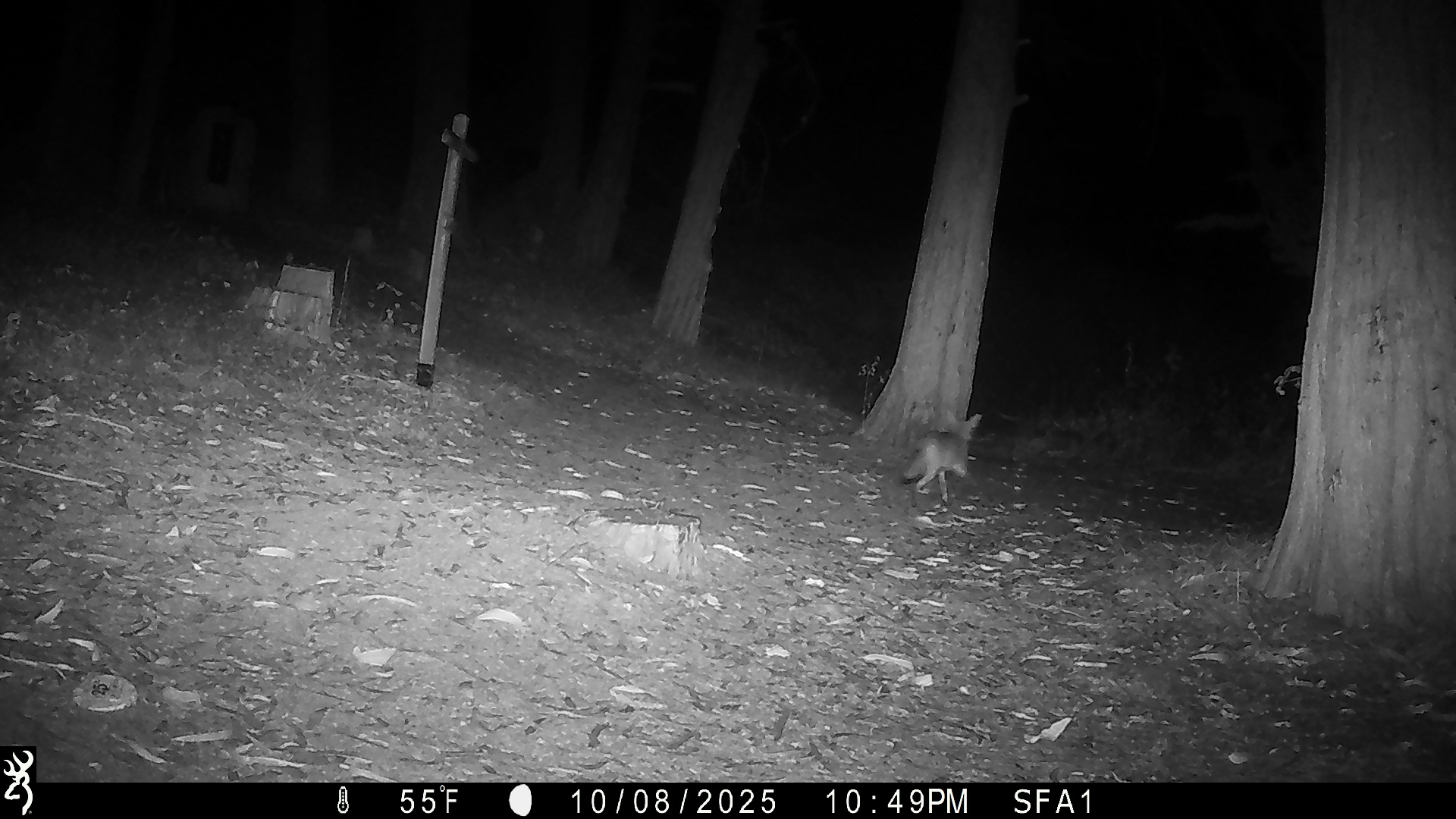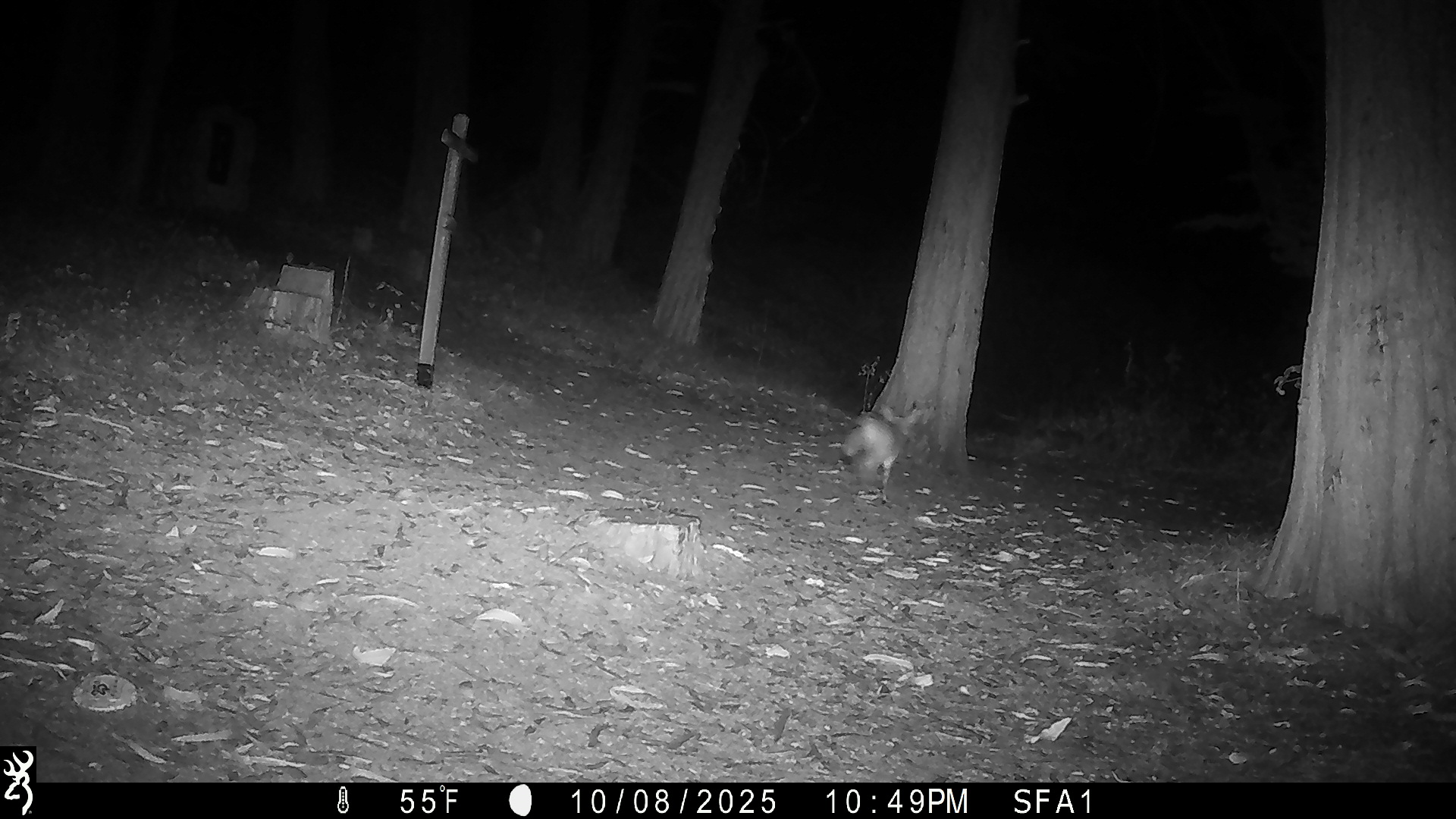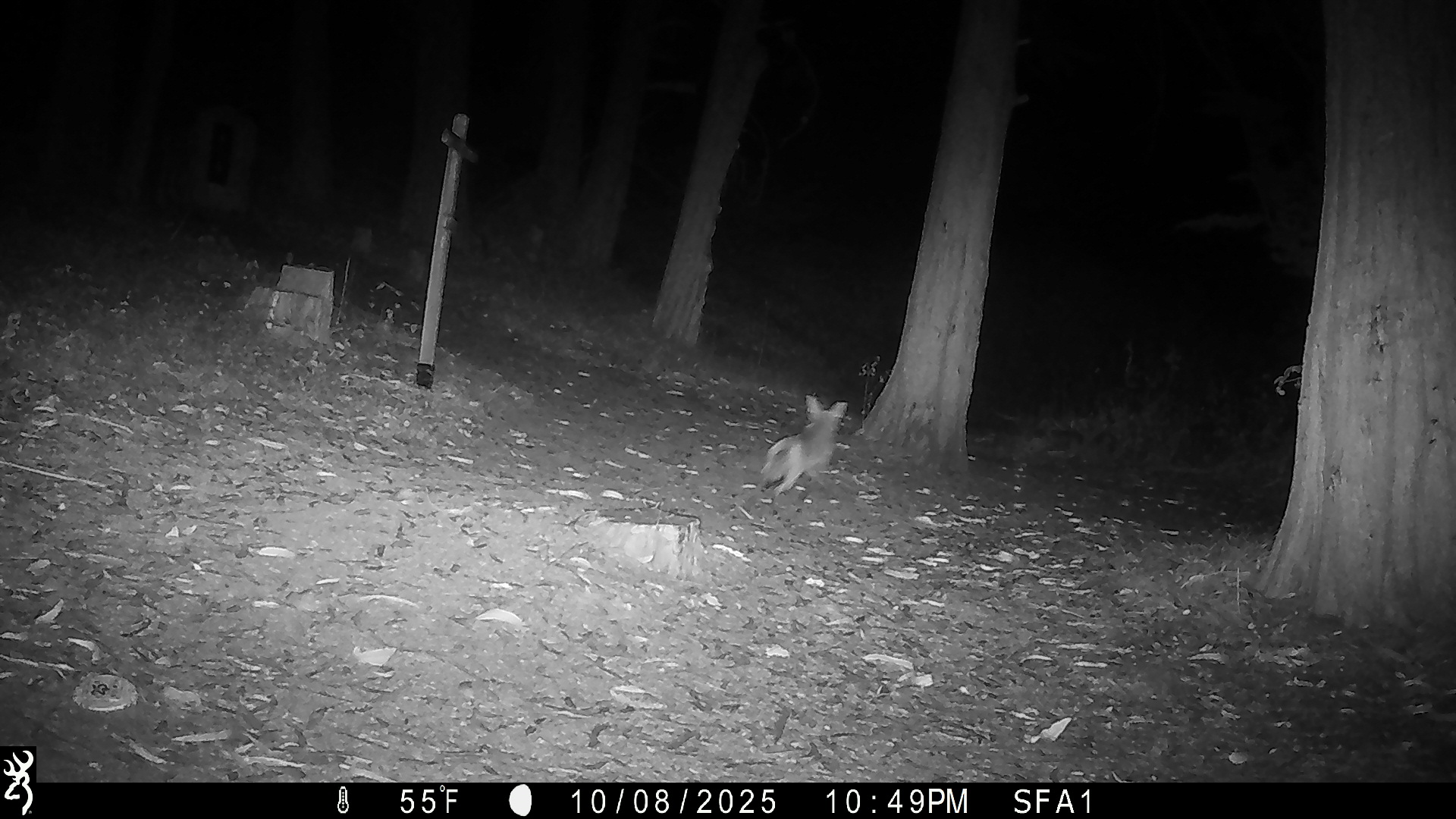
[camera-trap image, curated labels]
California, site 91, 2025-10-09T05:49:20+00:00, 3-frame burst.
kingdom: Animalia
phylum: Chordata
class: Mammalia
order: Carnivora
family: Canidae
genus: Canis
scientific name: Canis latrans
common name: coyote